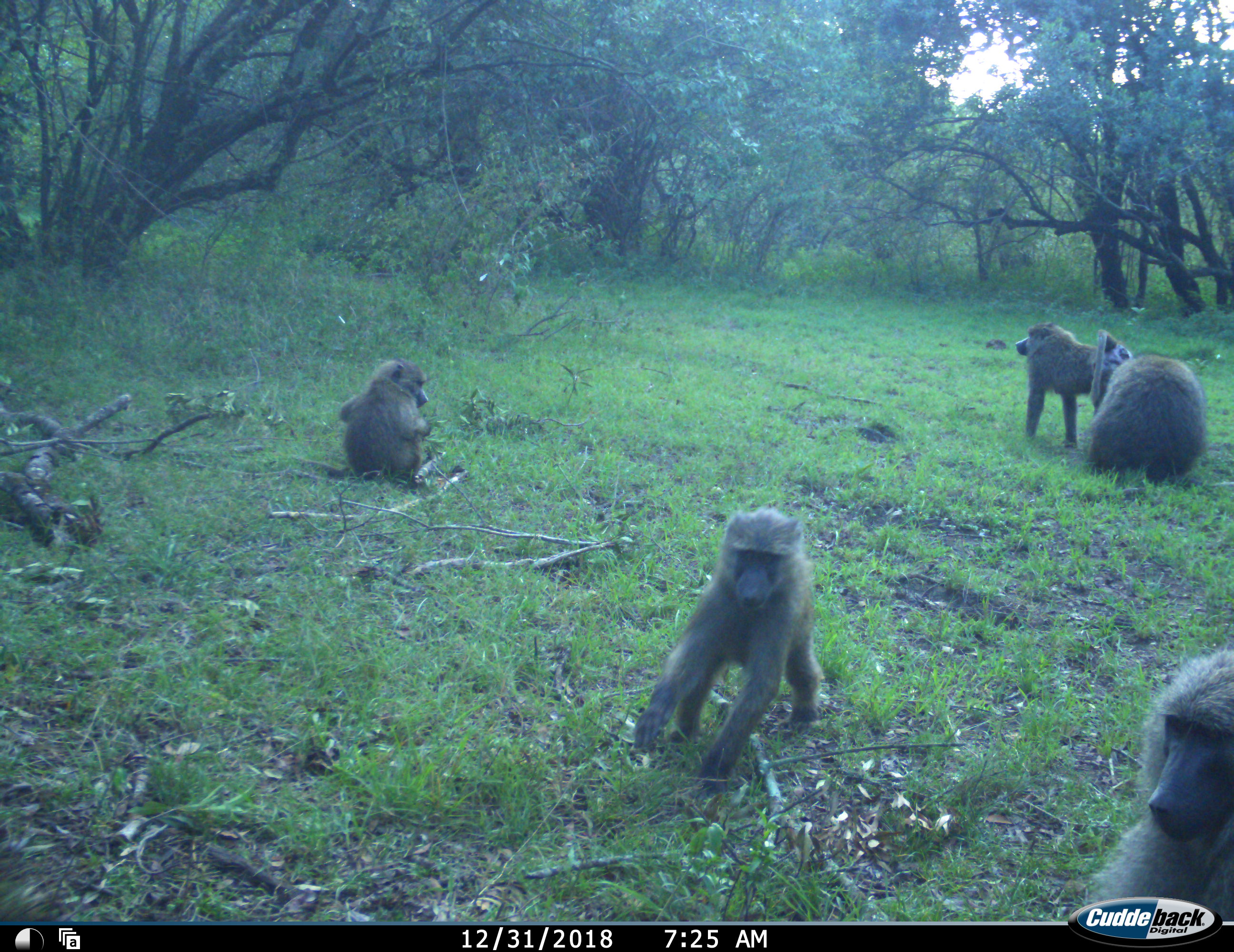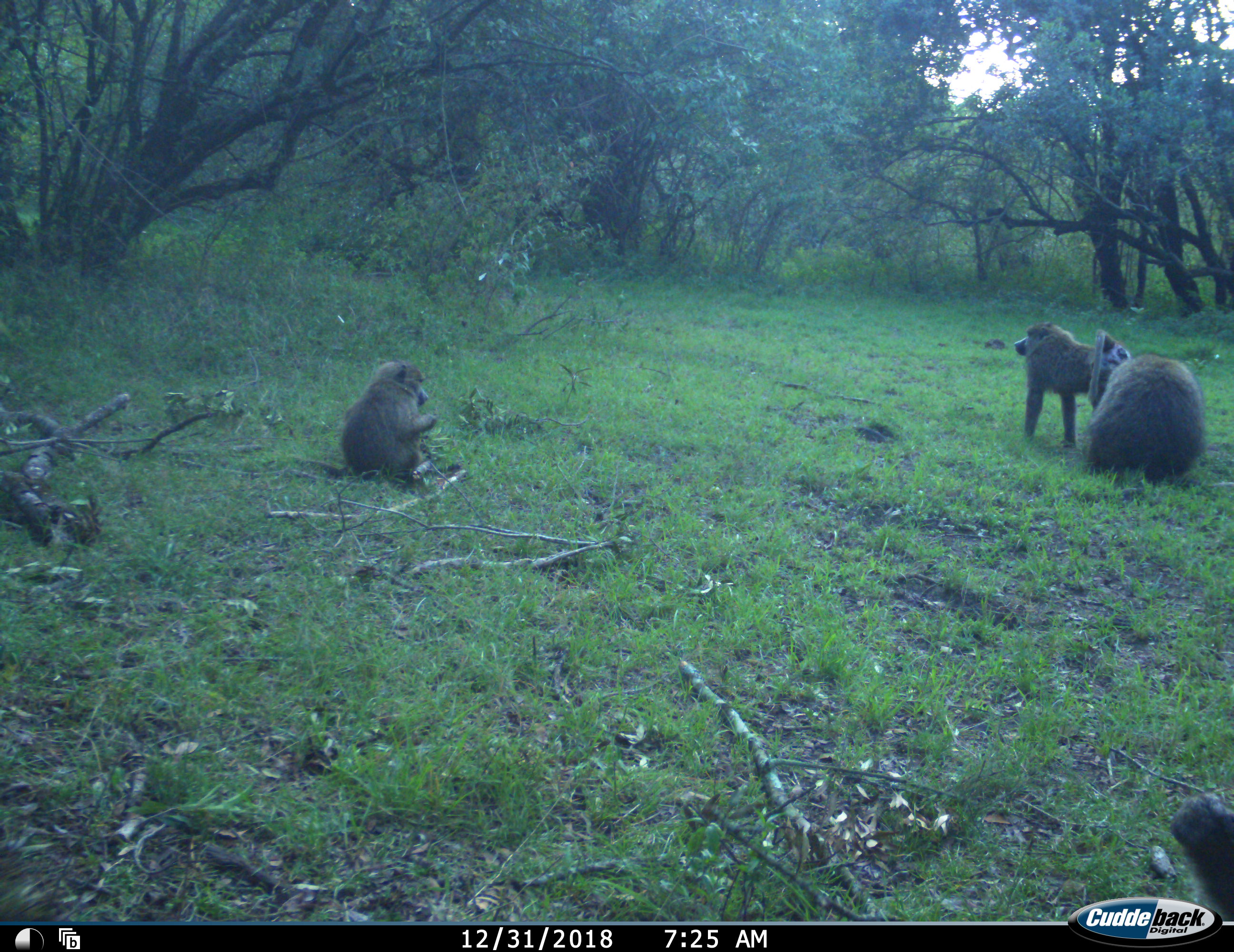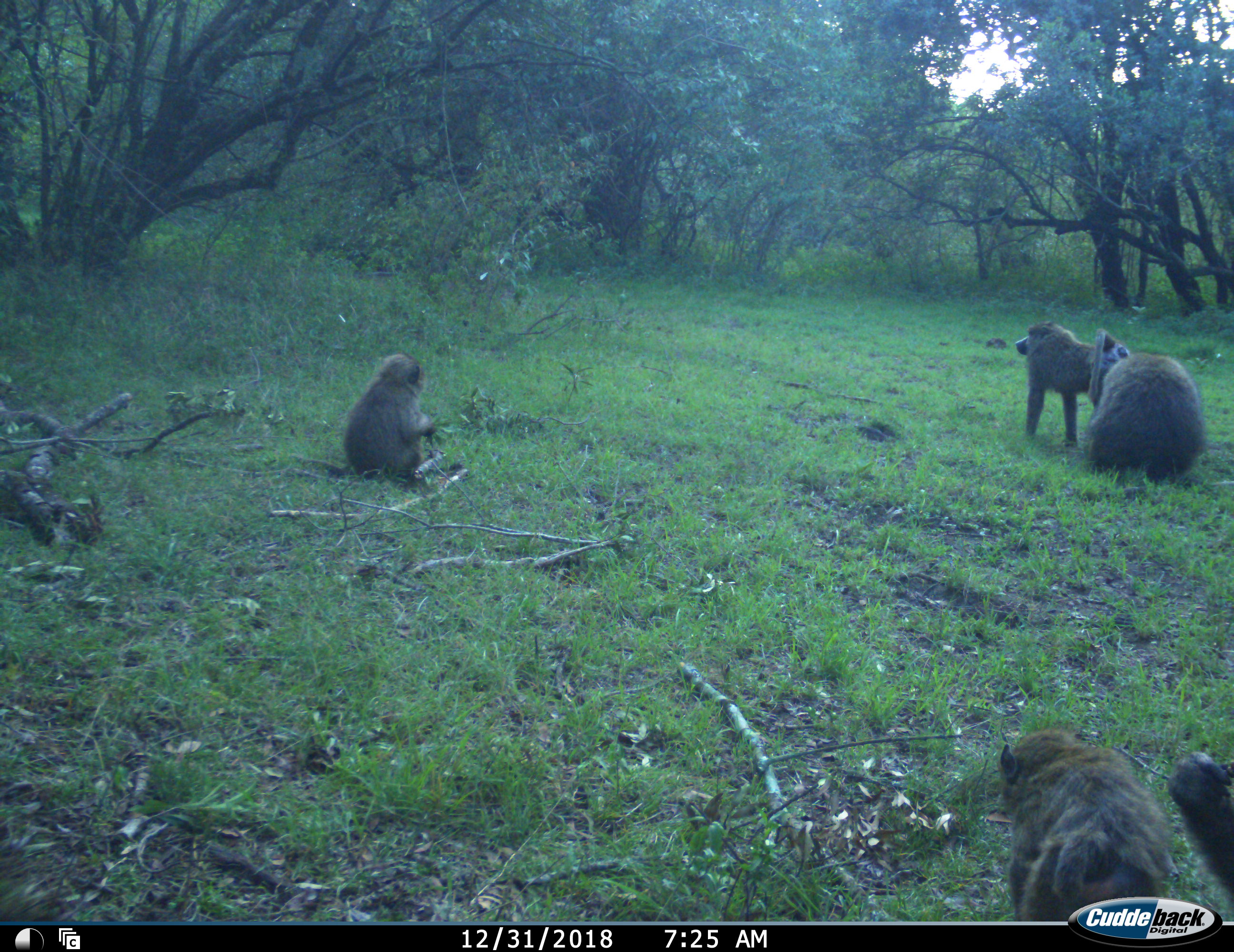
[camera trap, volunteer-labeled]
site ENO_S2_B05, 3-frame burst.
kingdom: Animalia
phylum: Chordata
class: Mammalia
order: Primates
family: Cercopithecidae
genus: Papio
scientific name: Papio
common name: baboon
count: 5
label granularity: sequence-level